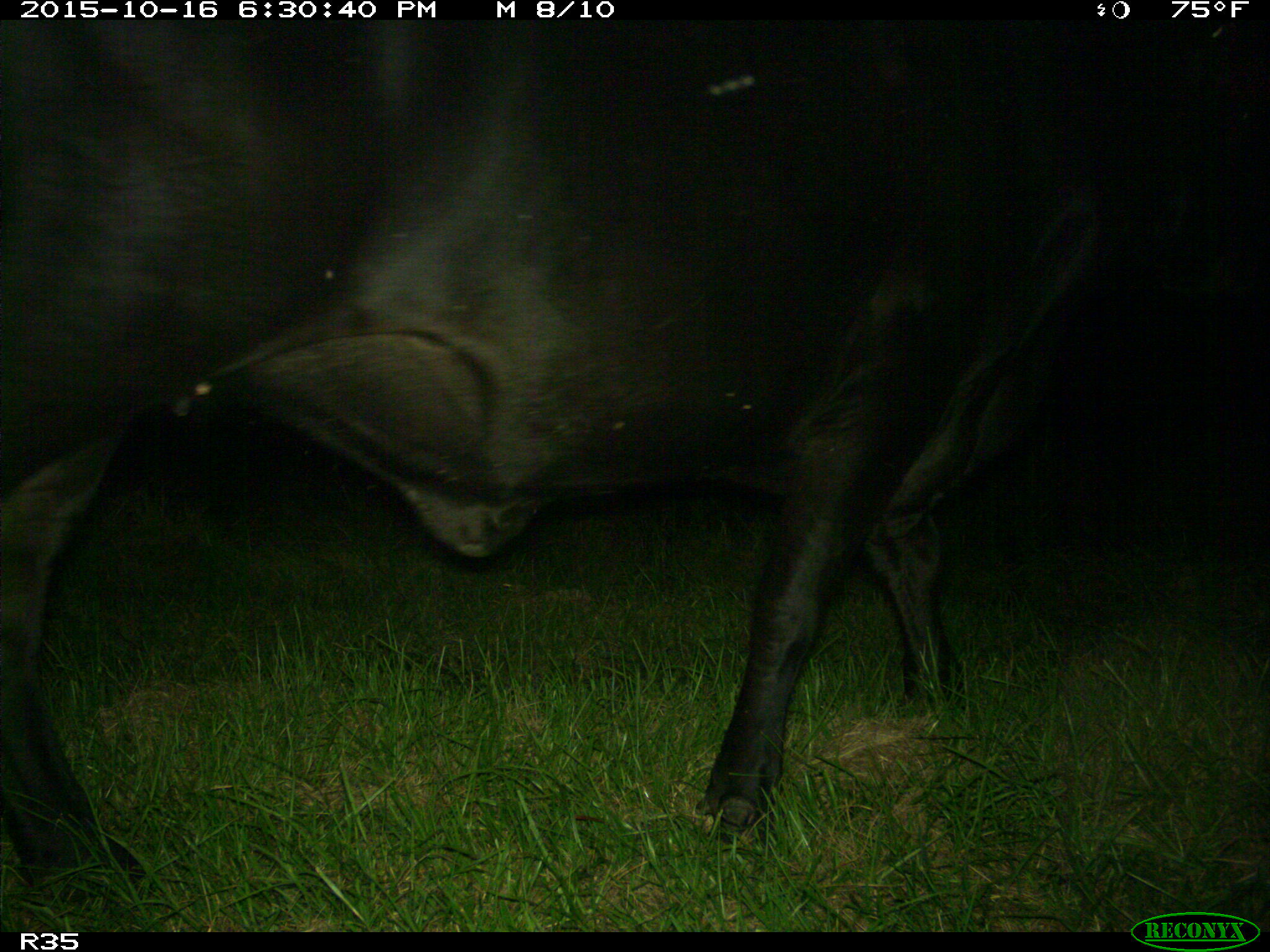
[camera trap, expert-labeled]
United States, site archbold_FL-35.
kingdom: Animalia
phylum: Chordata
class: Mammalia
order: Artiodactyla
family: Bovidae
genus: Bos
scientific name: Bos taurus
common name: domestic cow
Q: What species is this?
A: Bos taurus (domestic cow).